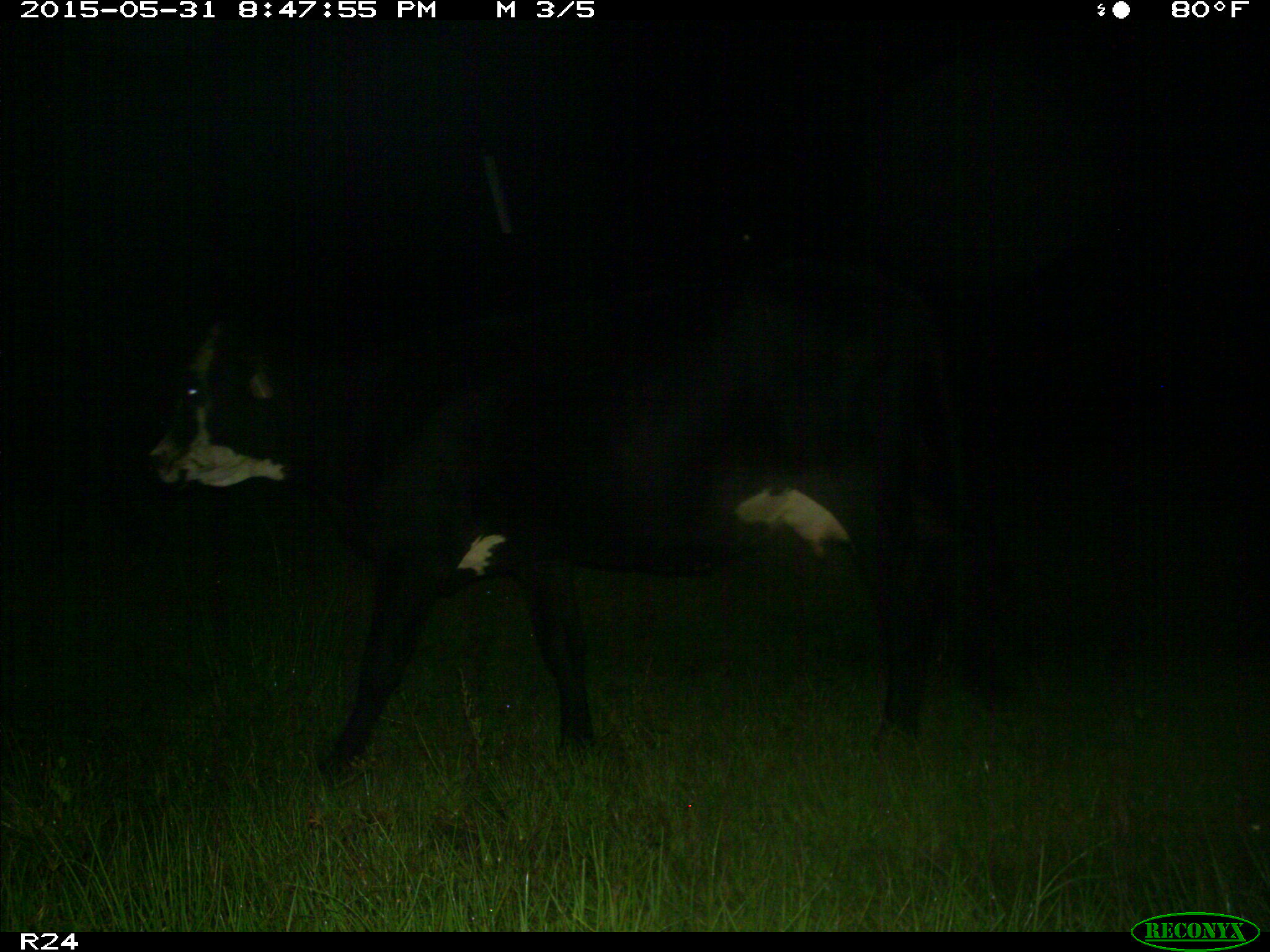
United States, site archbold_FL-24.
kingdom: Animalia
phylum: Chordata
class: Mammalia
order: Artiodactyla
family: Bovidae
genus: Bos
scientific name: Bos taurus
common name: domestic cow